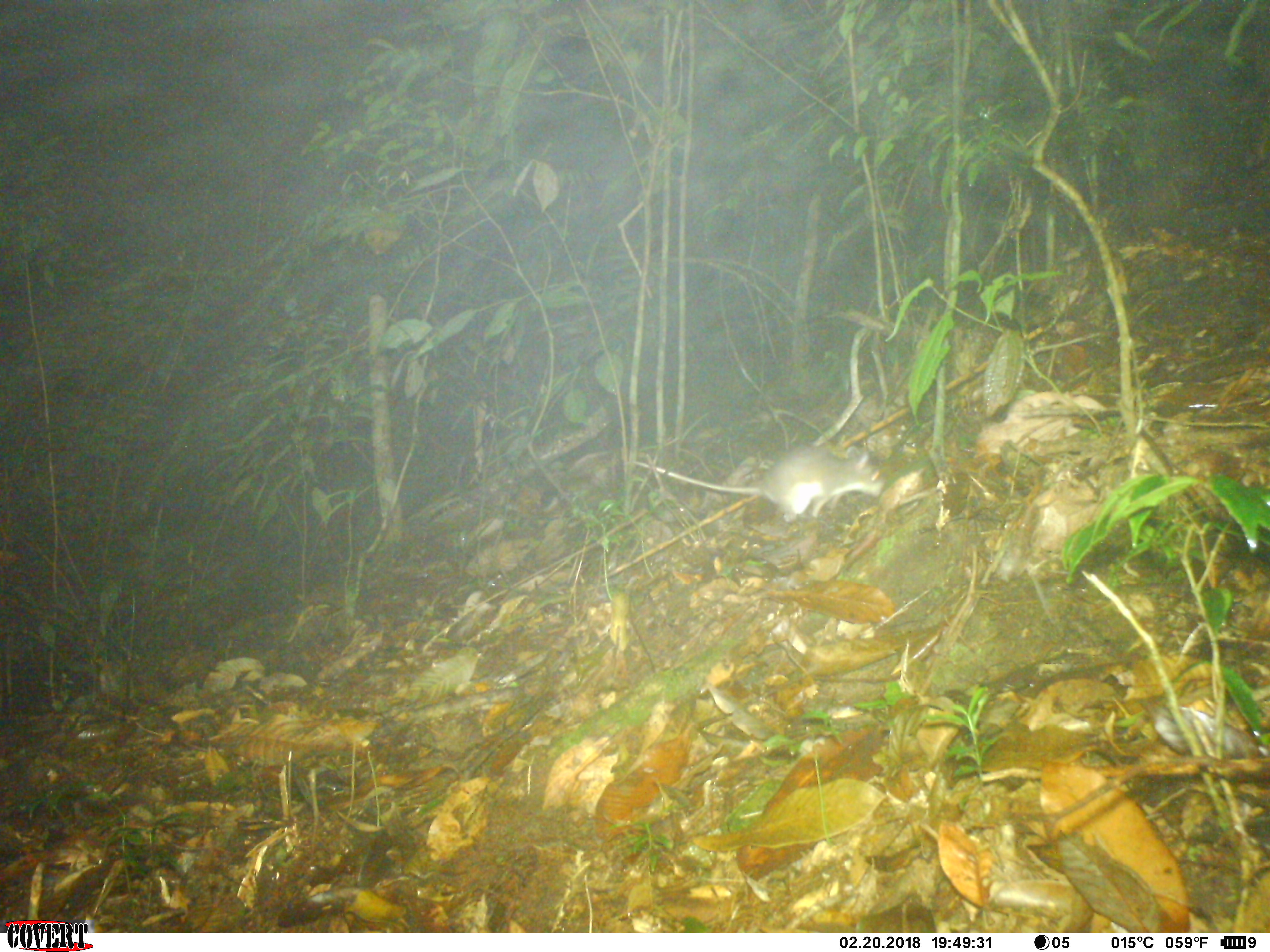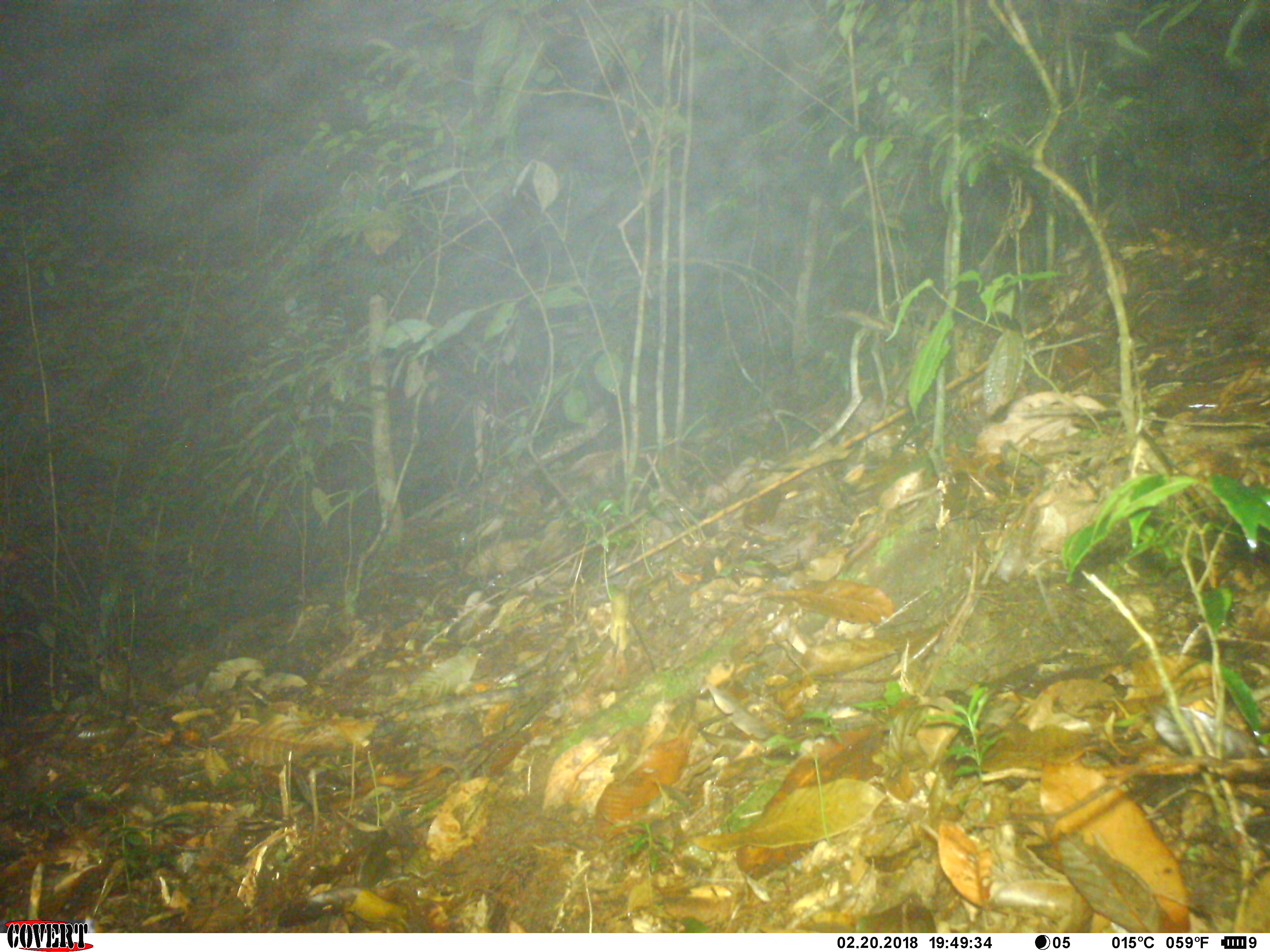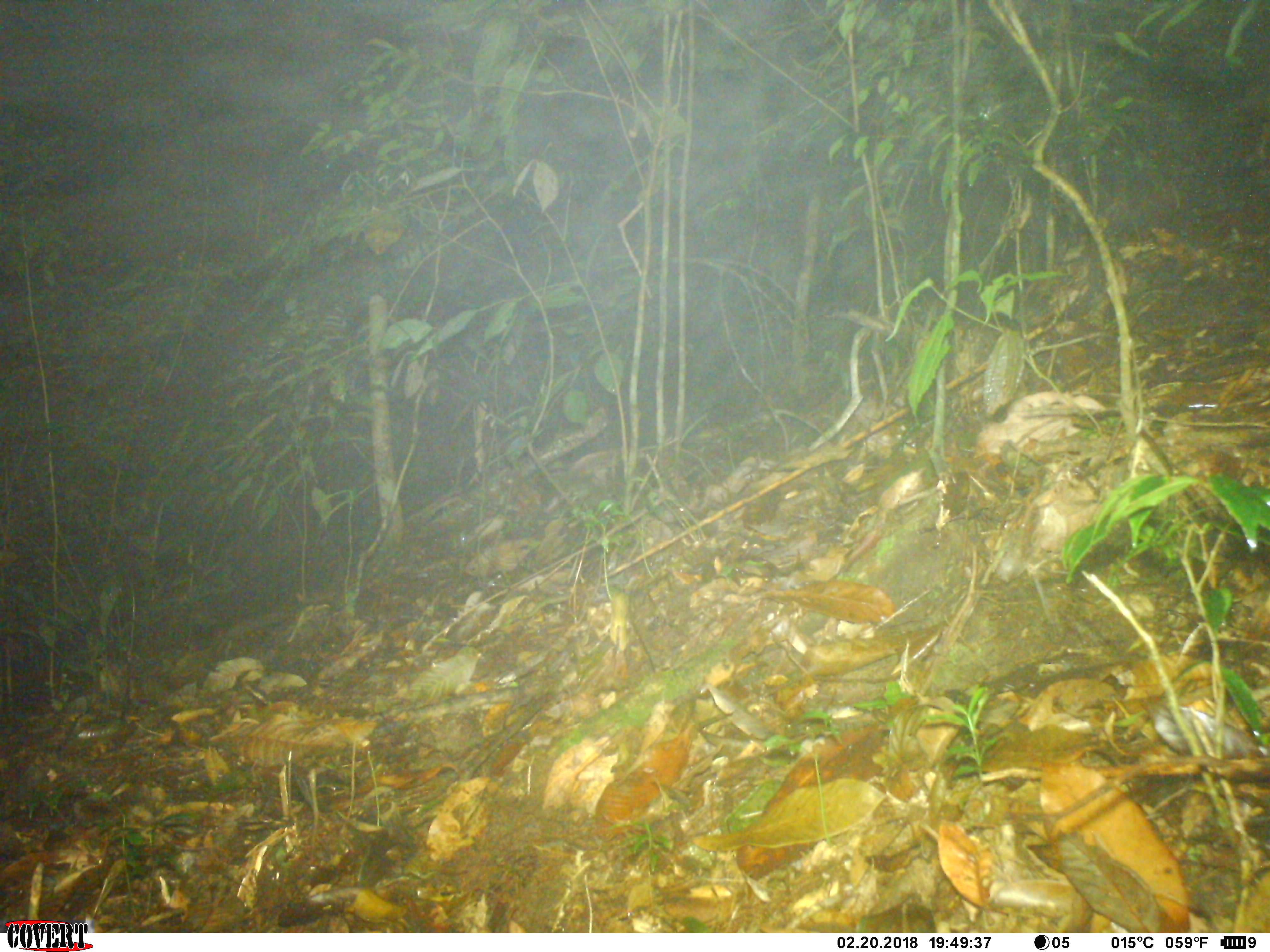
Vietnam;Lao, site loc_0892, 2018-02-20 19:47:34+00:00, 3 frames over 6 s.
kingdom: Animalia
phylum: Chordata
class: Mammalia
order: Rodentia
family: Muridae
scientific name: Muridae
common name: old-world mice and rats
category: unidentified murid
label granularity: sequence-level